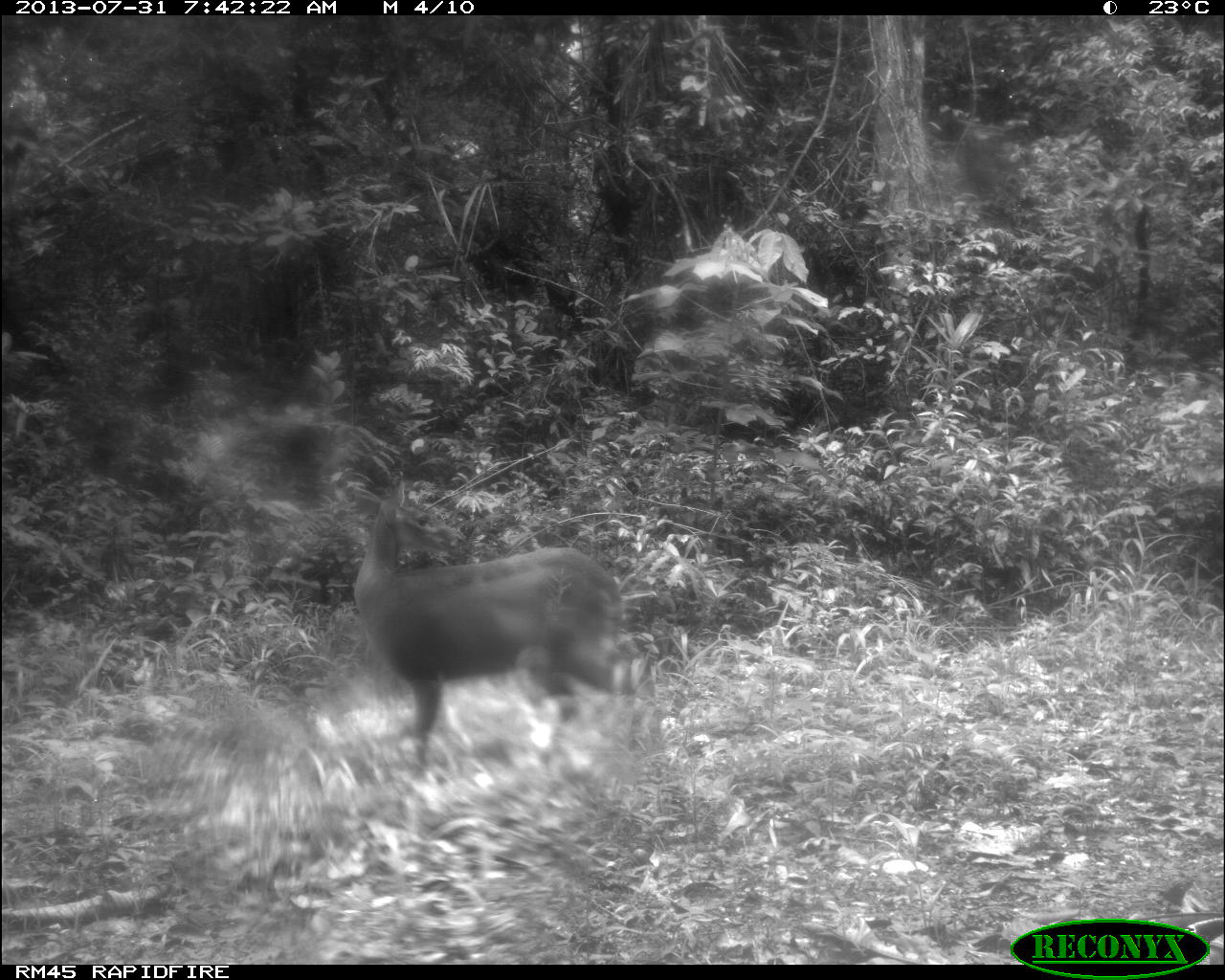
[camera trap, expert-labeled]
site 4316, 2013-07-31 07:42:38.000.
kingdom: Animalia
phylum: Chordata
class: Mammalia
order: Artiodactyla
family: Cervidae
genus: Mazama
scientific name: Mazama temama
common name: central american red brocket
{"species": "Mazama temama (central american red brocket)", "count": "1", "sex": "female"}